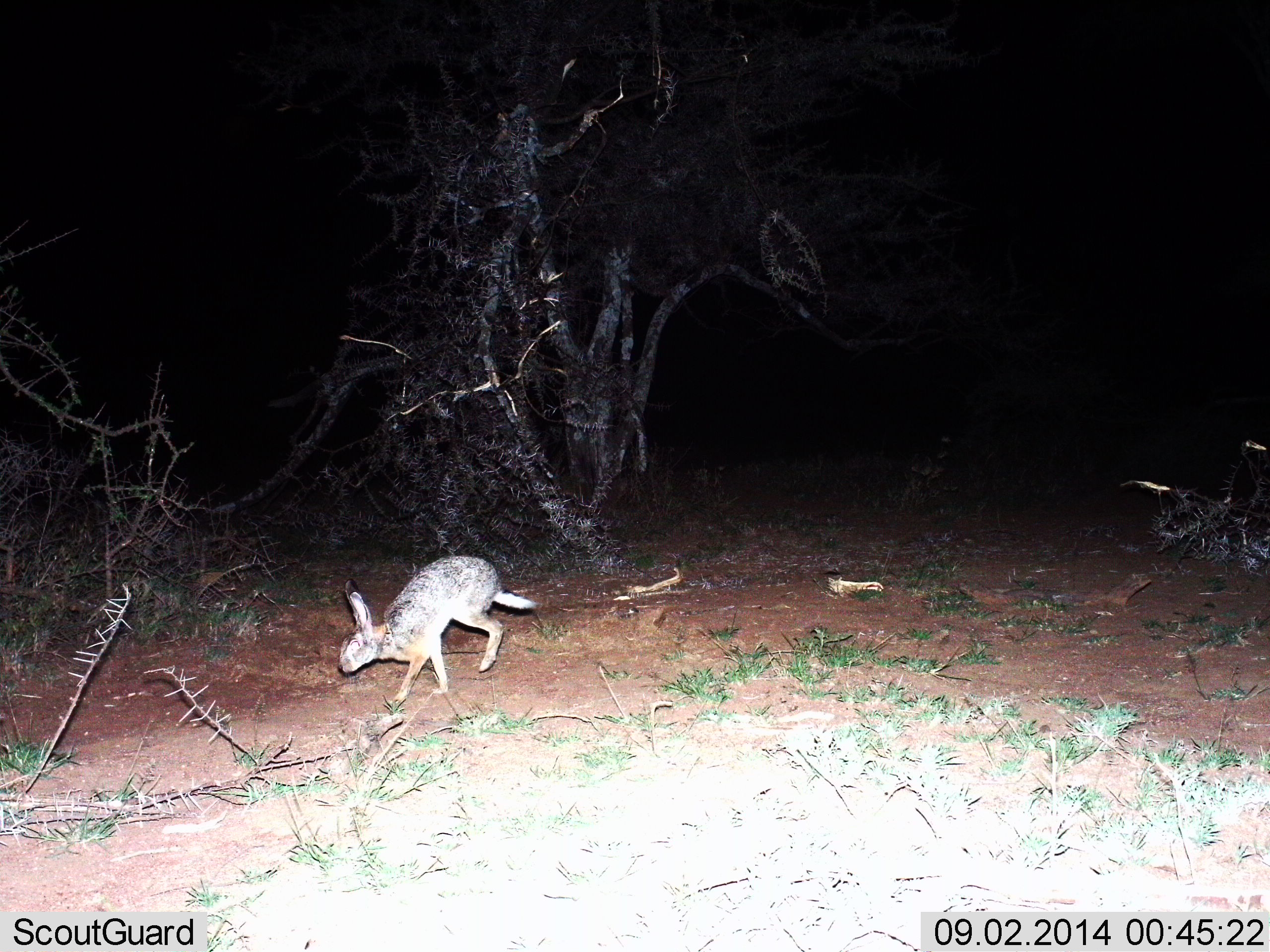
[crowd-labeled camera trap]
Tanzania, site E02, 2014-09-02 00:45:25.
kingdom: Animalia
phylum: Chordata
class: Mammalia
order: Lagomorpha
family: Leporidae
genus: Lepus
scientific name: Lepus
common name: hare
Hare (Lepus), count 1. Behavior (volunteer vote fractions): standing 0%, resting 0%, moving 100%, interacting 0%. Young present (vote fraction): 0%. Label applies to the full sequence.